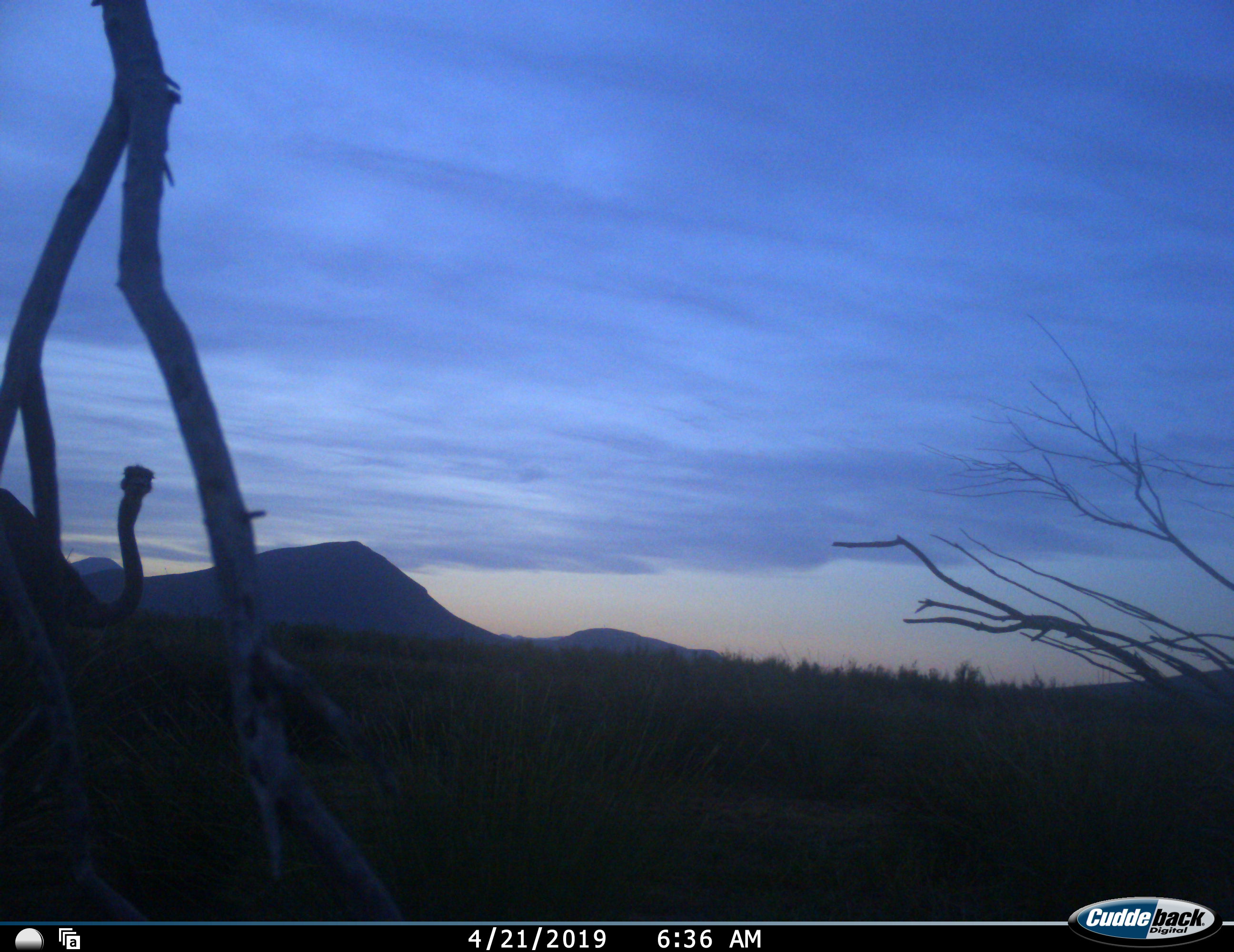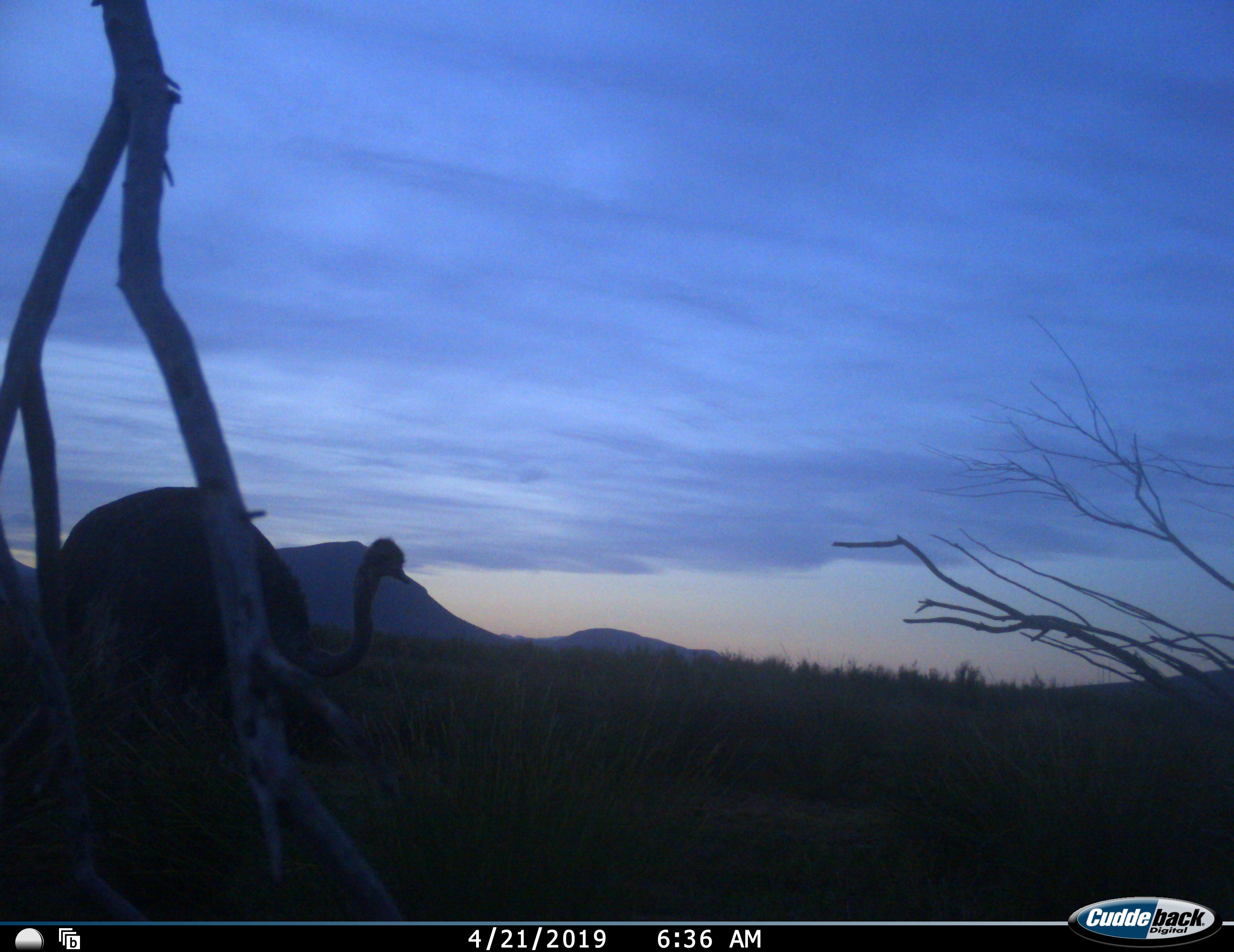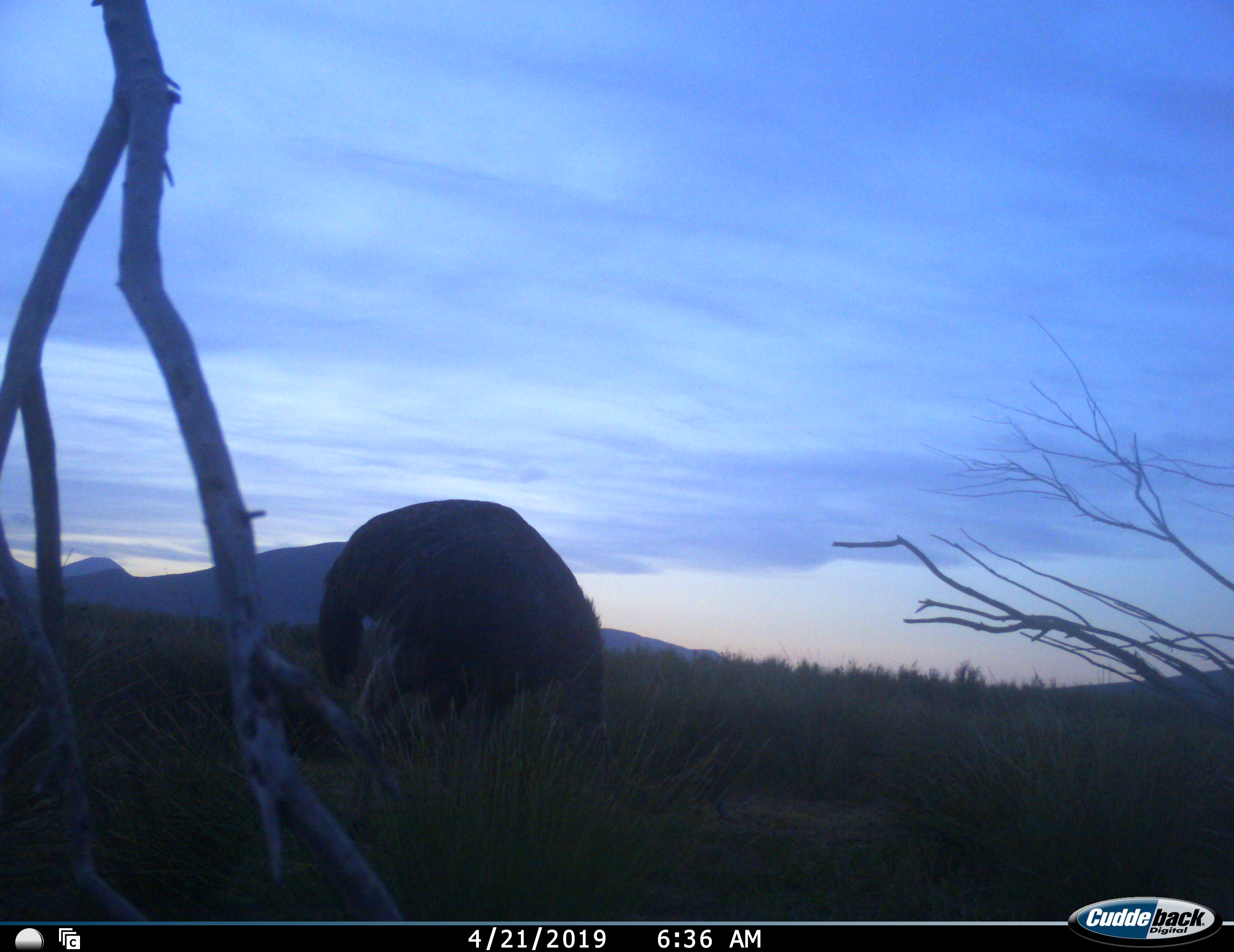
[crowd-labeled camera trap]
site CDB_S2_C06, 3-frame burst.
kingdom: Animalia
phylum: Chordata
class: Aves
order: Struthioniformes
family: Struthionidae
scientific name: Struthionidae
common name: ostrich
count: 1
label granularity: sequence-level